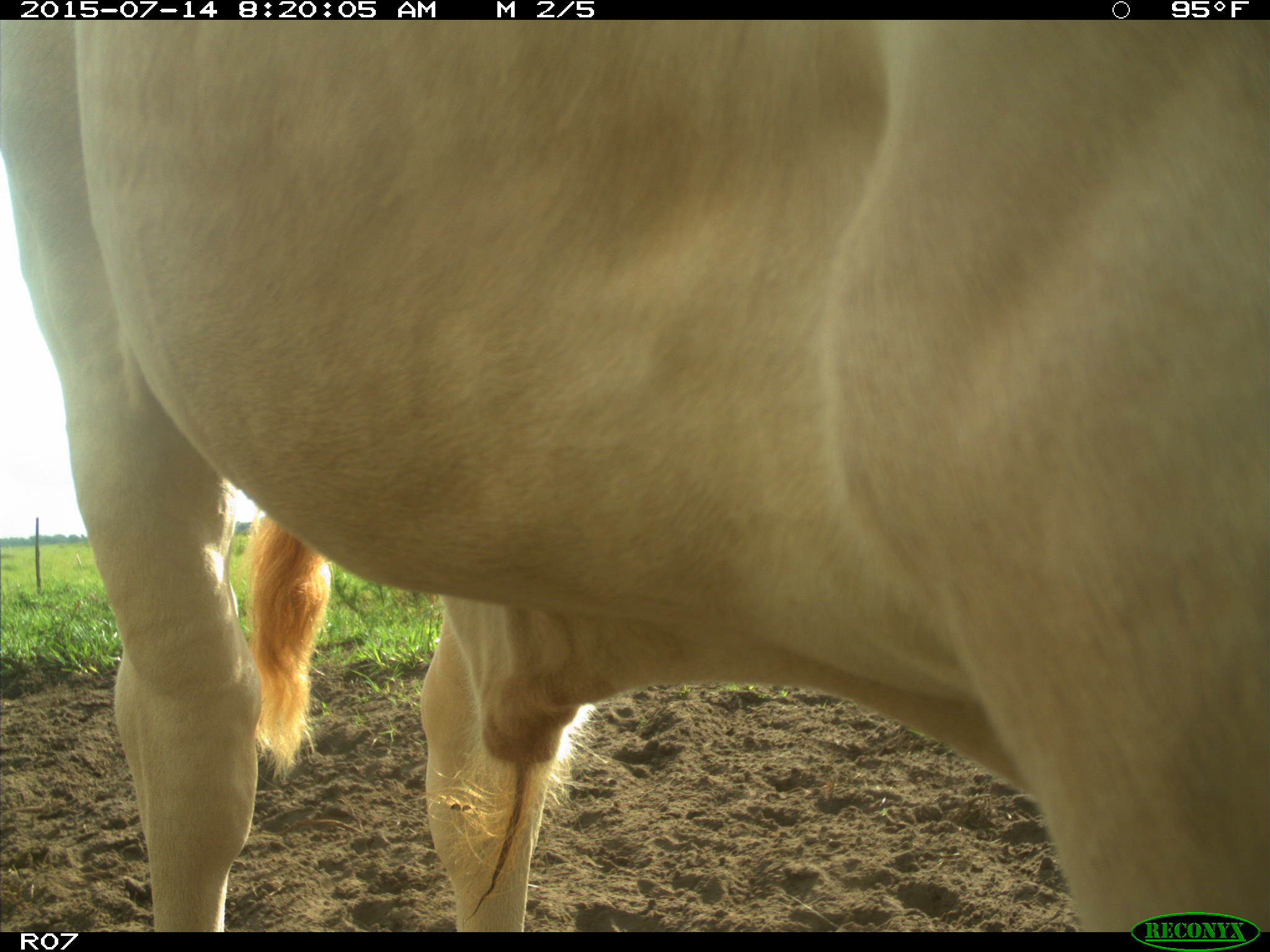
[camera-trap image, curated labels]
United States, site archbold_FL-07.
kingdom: Animalia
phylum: Chordata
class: Mammalia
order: Artiodactyla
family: Bovidae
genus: Bos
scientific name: Bos taurus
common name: domestic cow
Bos taurus (domestic cow).